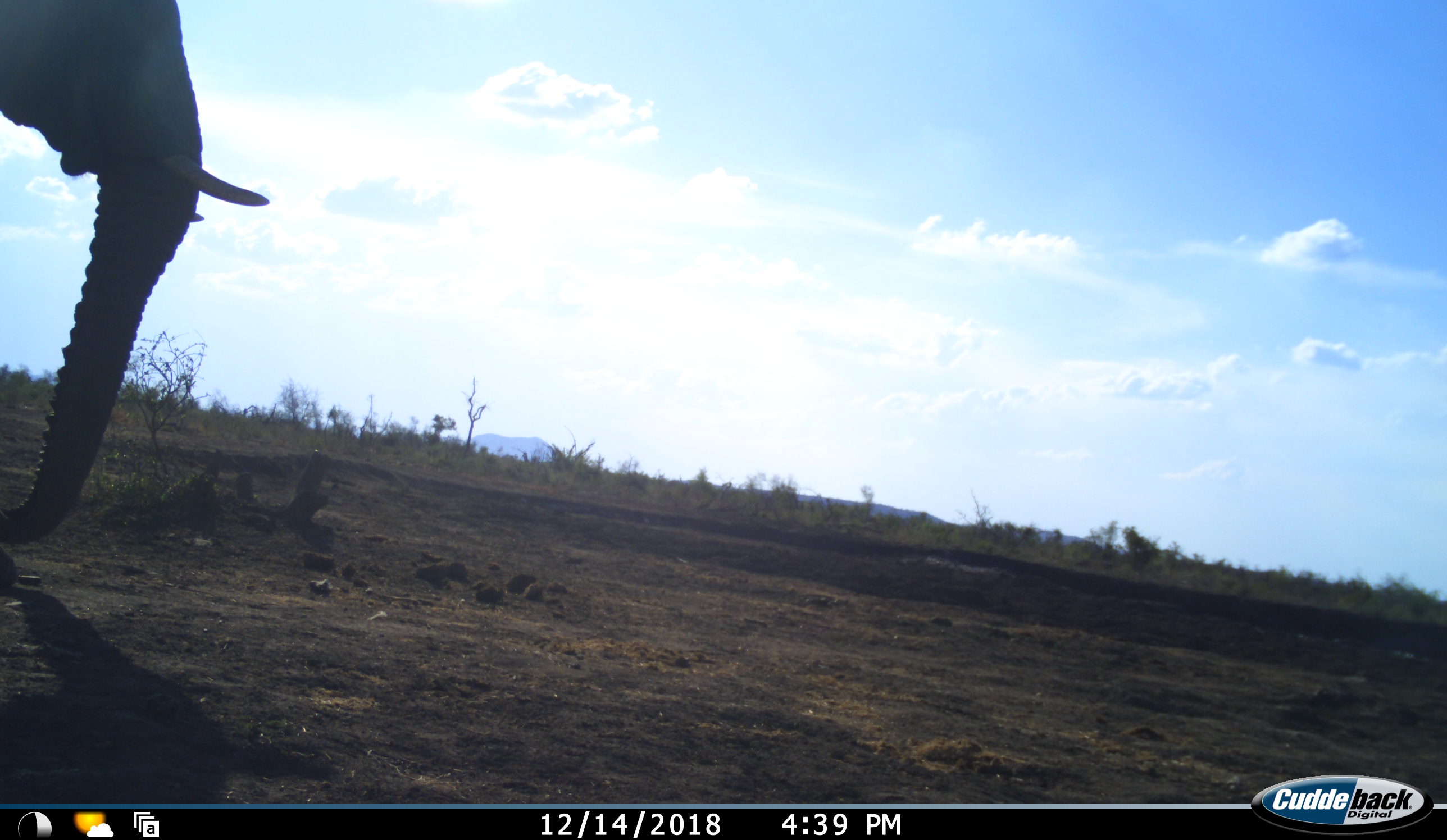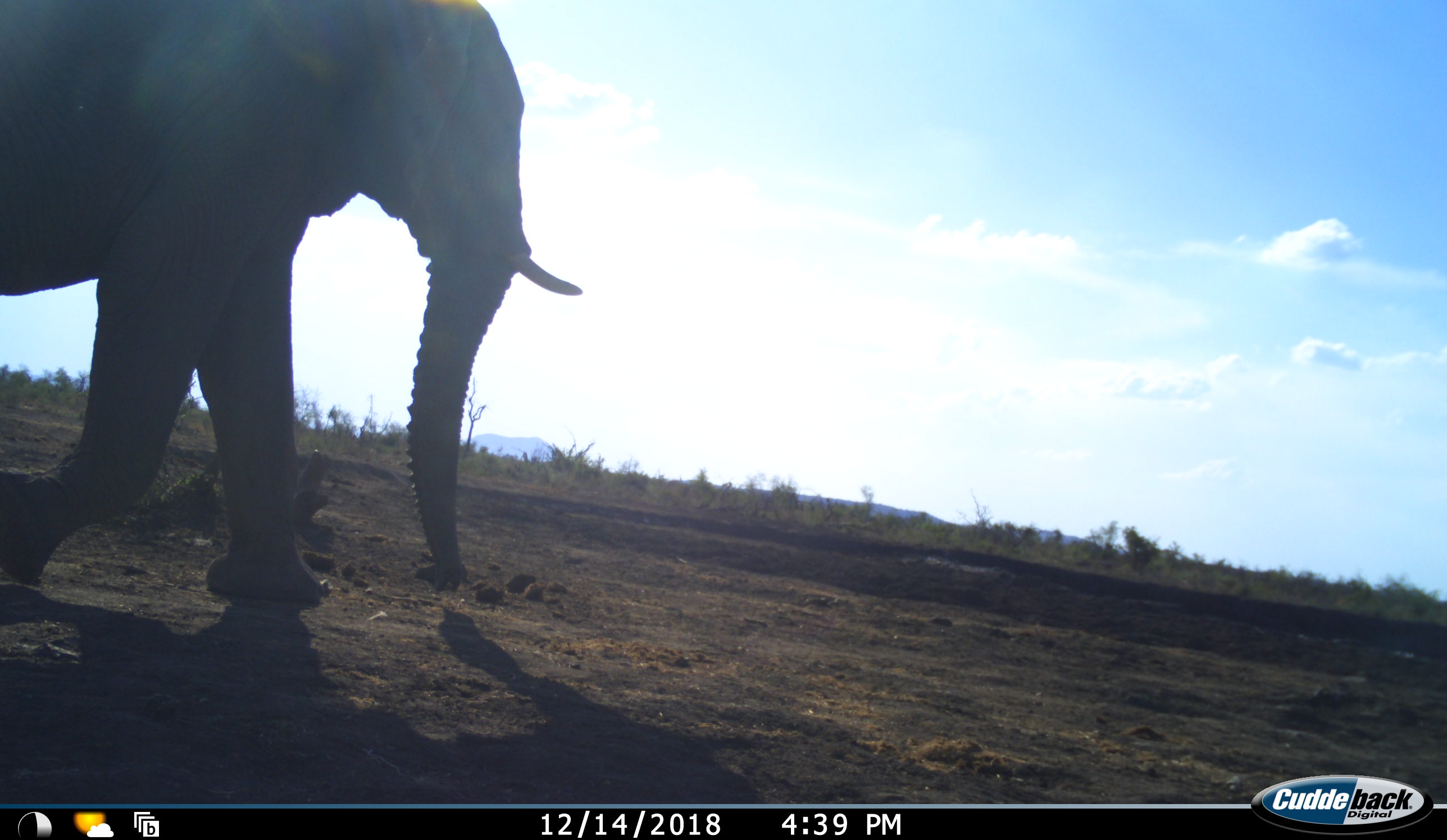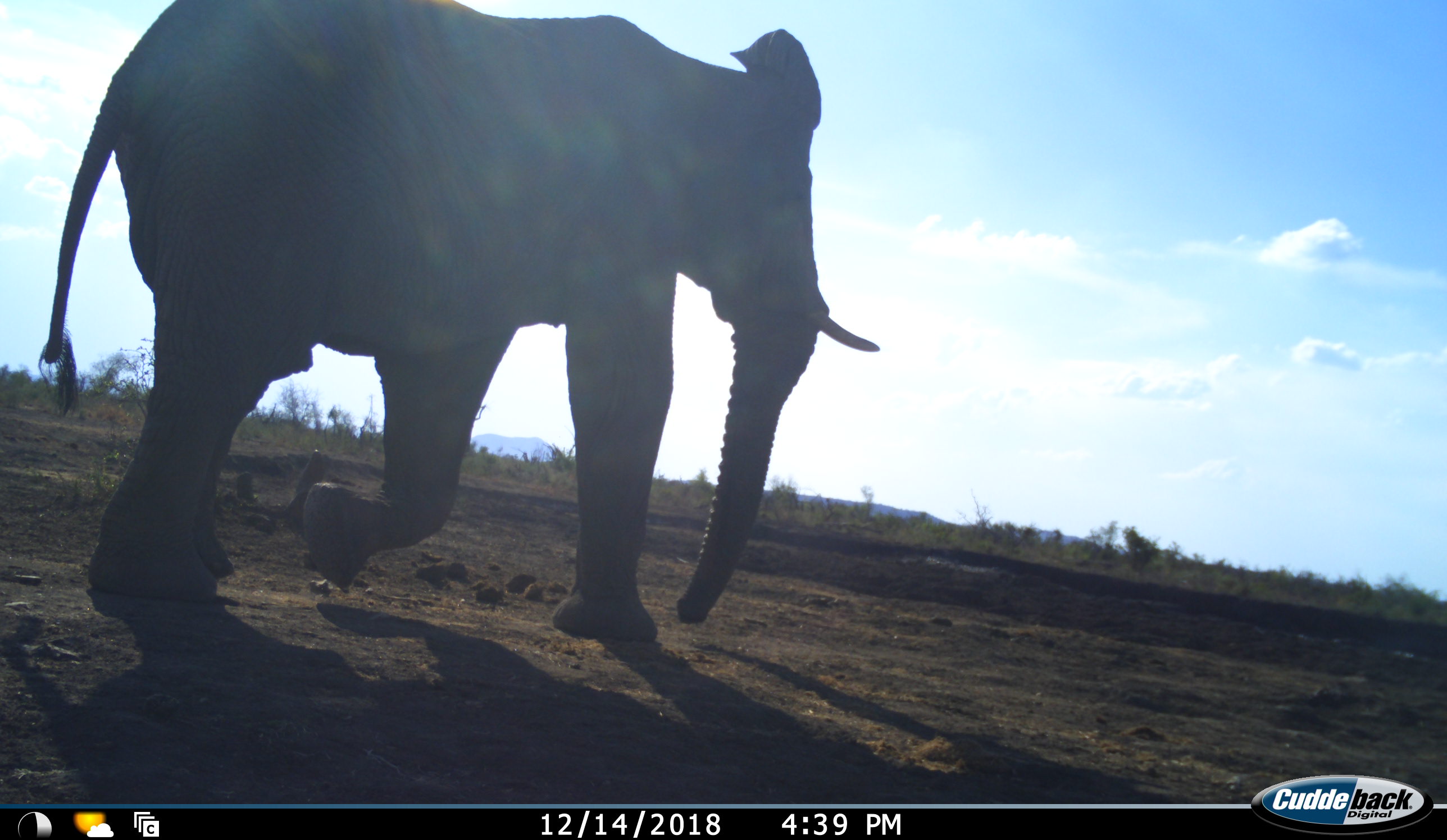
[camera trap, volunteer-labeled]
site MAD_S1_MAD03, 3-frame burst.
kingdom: Animalia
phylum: Chordata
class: Mammalia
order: Proboscidea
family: Elephantidae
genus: Loxodonta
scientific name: Loxodonta africana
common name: african bush elephant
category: elephant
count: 1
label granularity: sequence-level